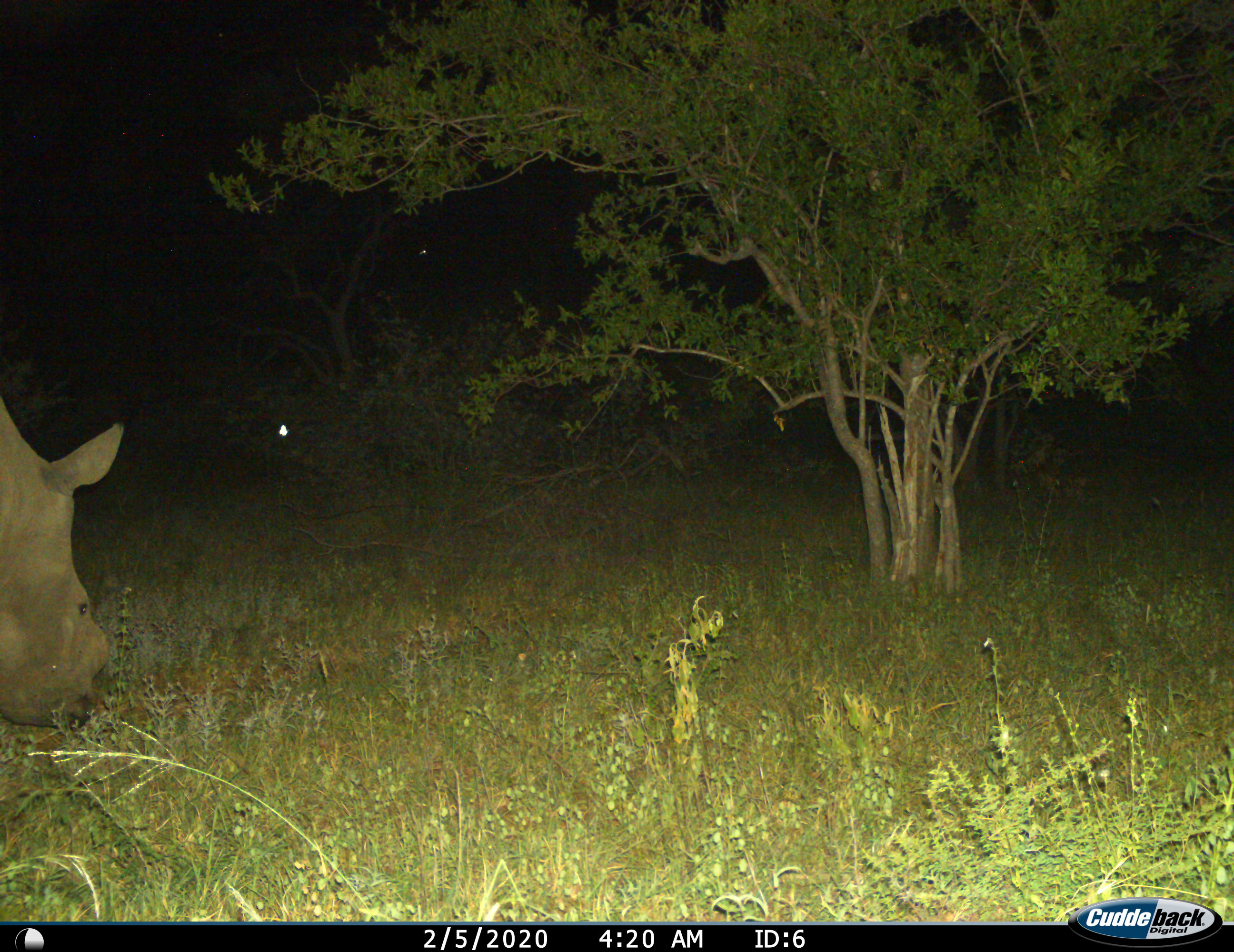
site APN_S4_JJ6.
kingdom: Animalia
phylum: Chordata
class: Mammalia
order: Perissodactyla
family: Rhinocerotidae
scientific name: Rhinocerotidae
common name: unknown rhinoceros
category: rhinocerosunknown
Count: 1.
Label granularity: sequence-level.